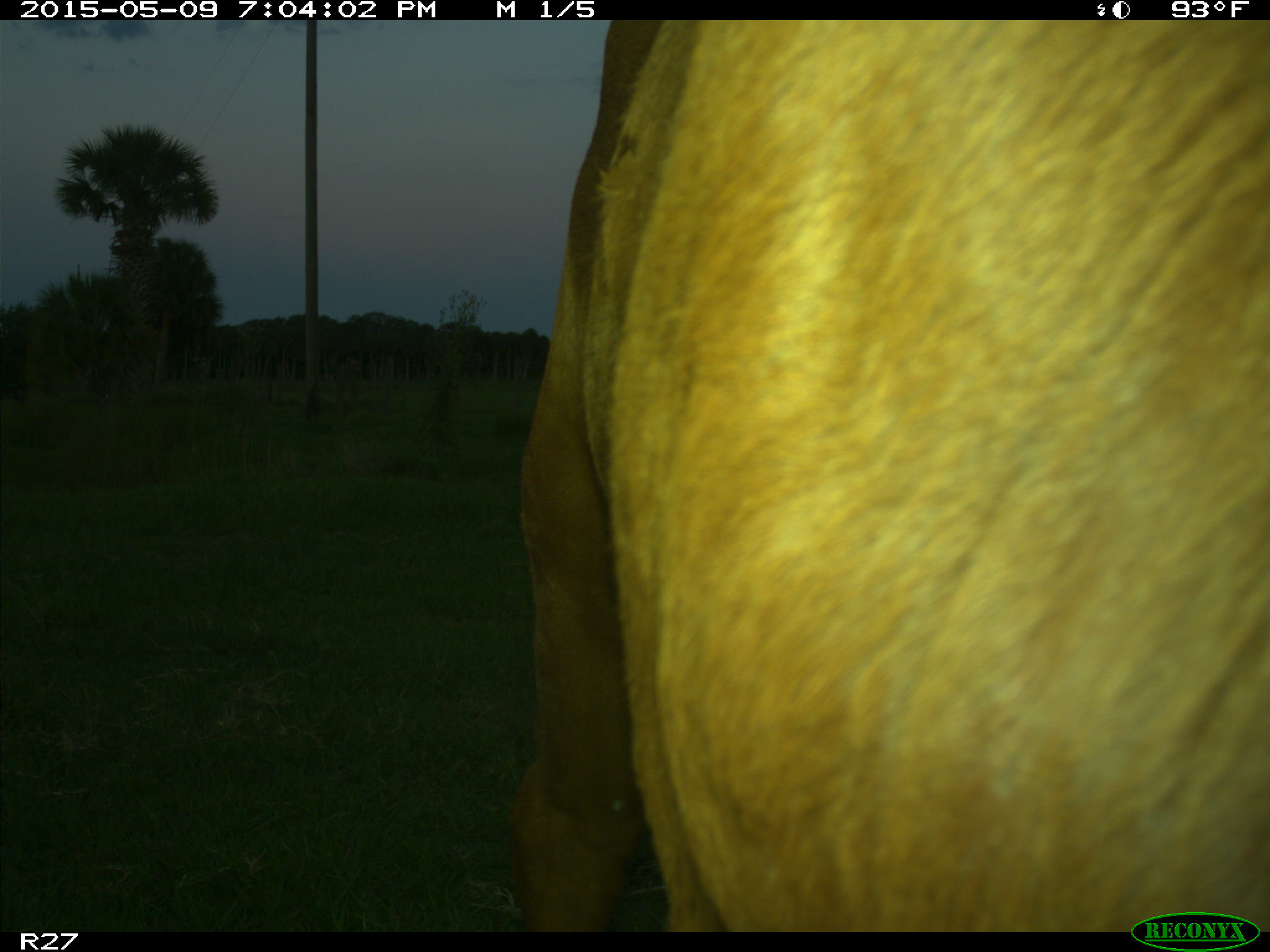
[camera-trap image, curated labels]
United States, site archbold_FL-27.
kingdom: Animalia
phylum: Chordata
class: Mammalia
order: Artiodactyla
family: Bovidae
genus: Bos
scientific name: Bos taurus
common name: domestic cow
Bos taurus (domestic cow).